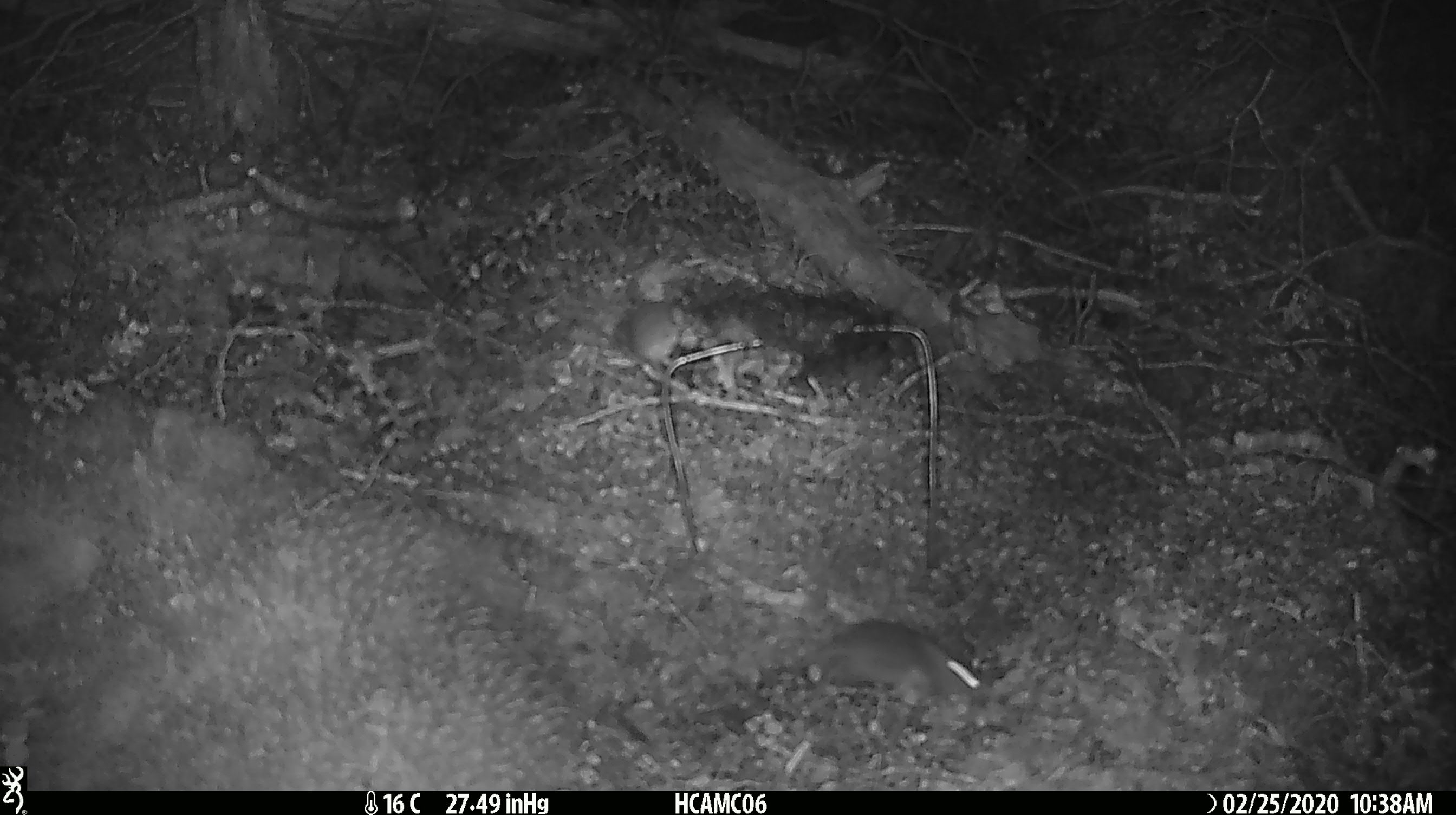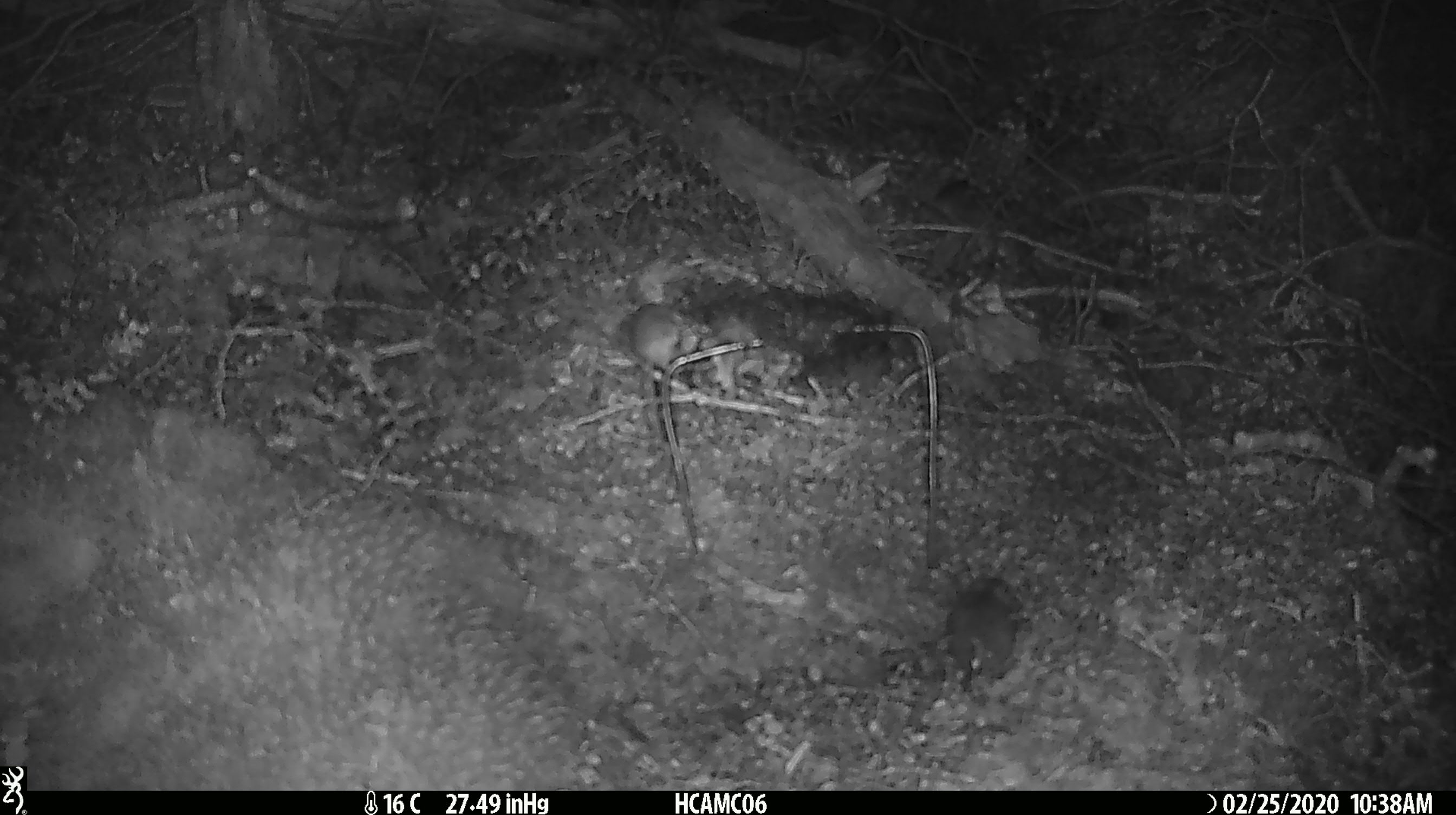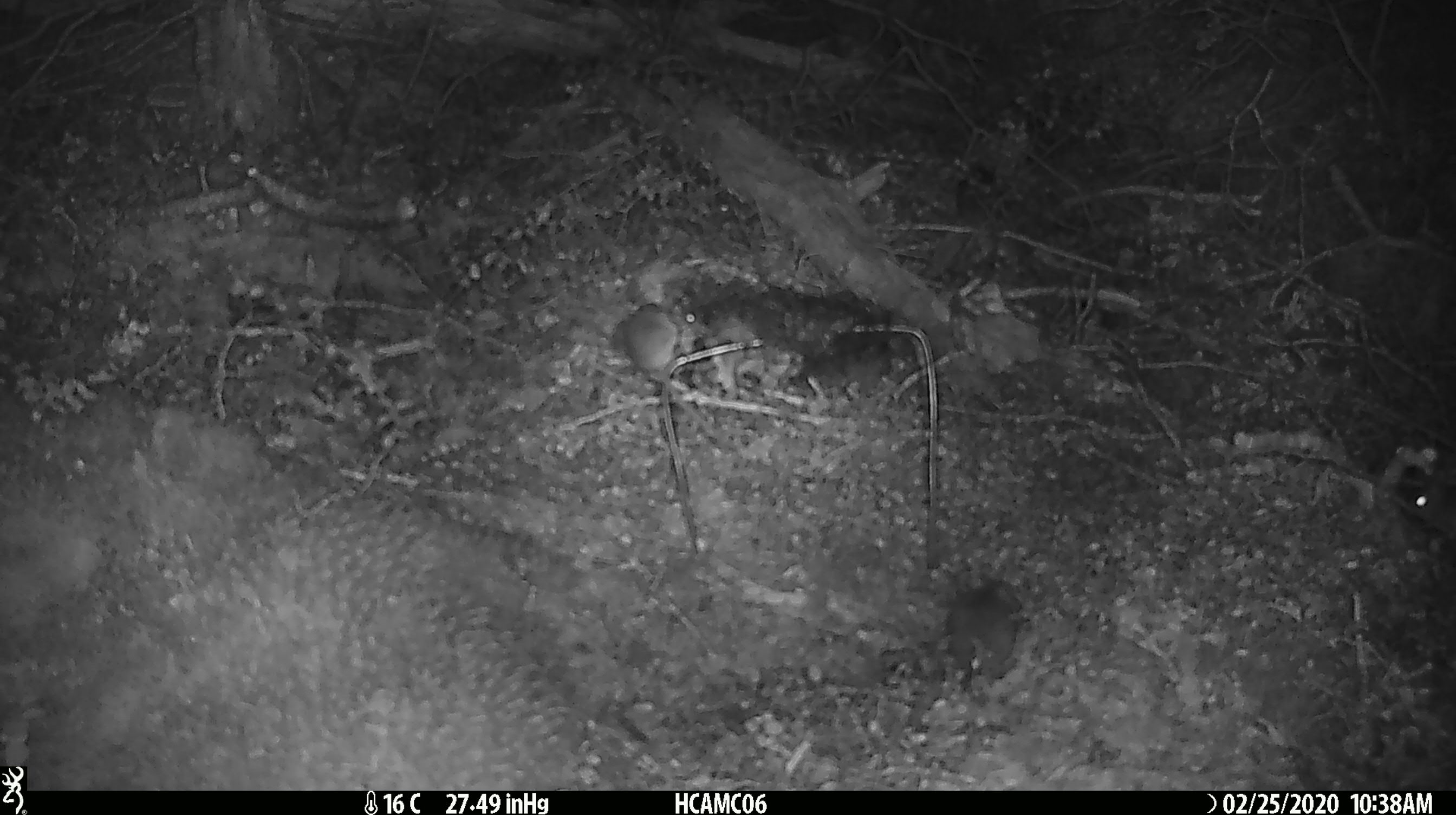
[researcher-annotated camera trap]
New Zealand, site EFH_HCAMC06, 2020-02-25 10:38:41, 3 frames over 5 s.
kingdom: Animalia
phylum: Chordata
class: Mammalia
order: Rodentia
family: Muridae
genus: Mus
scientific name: Mus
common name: mouse